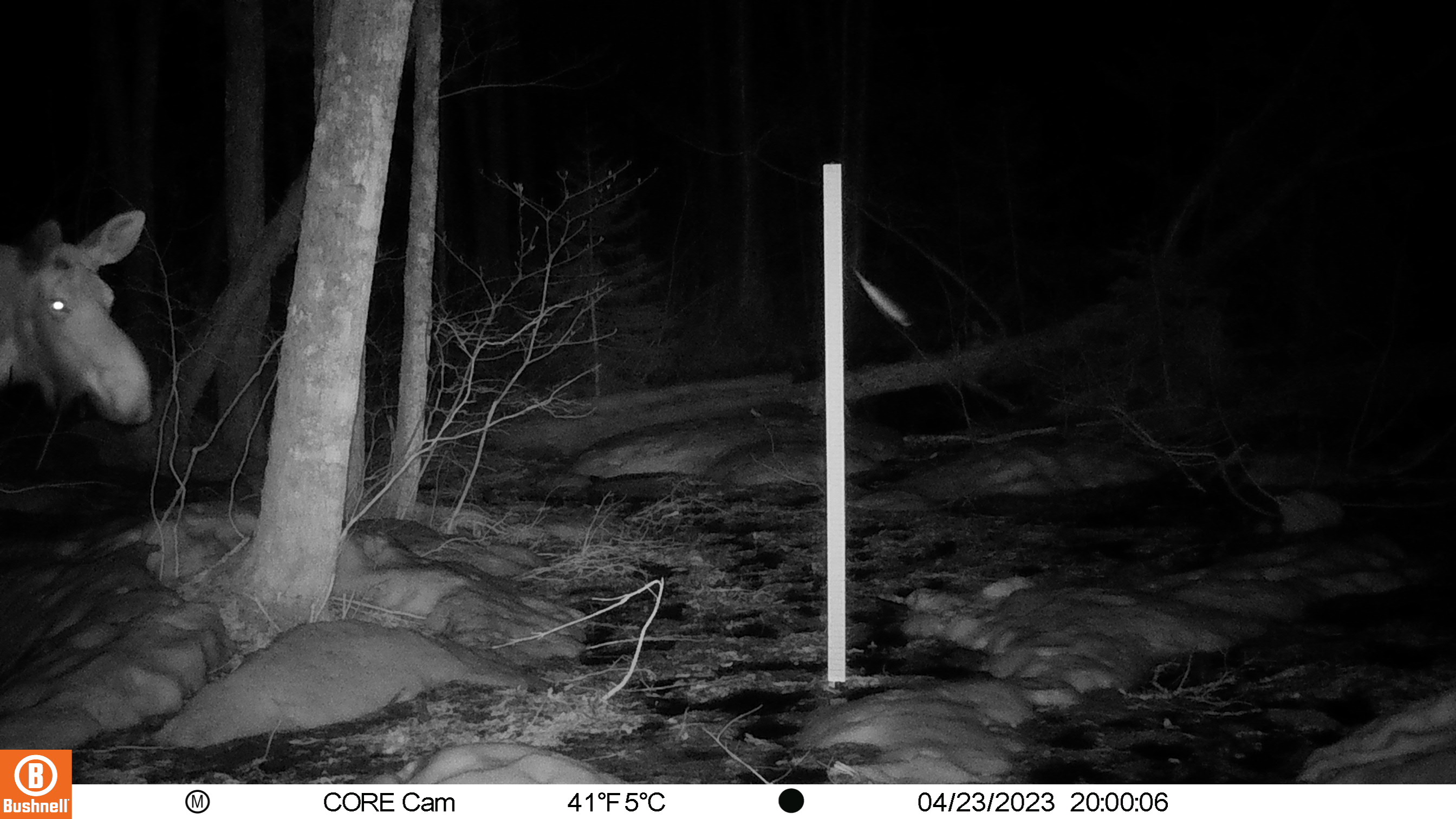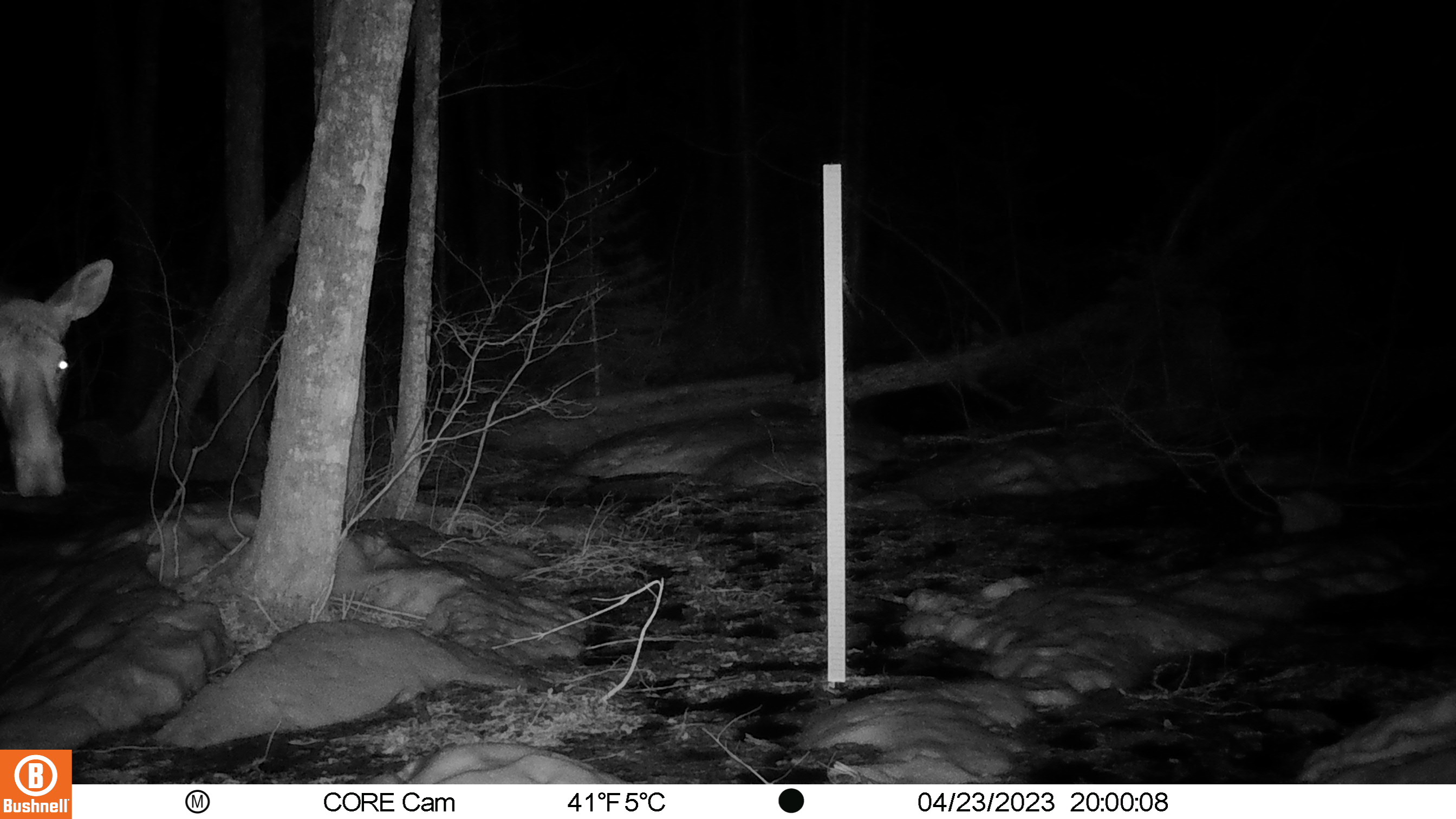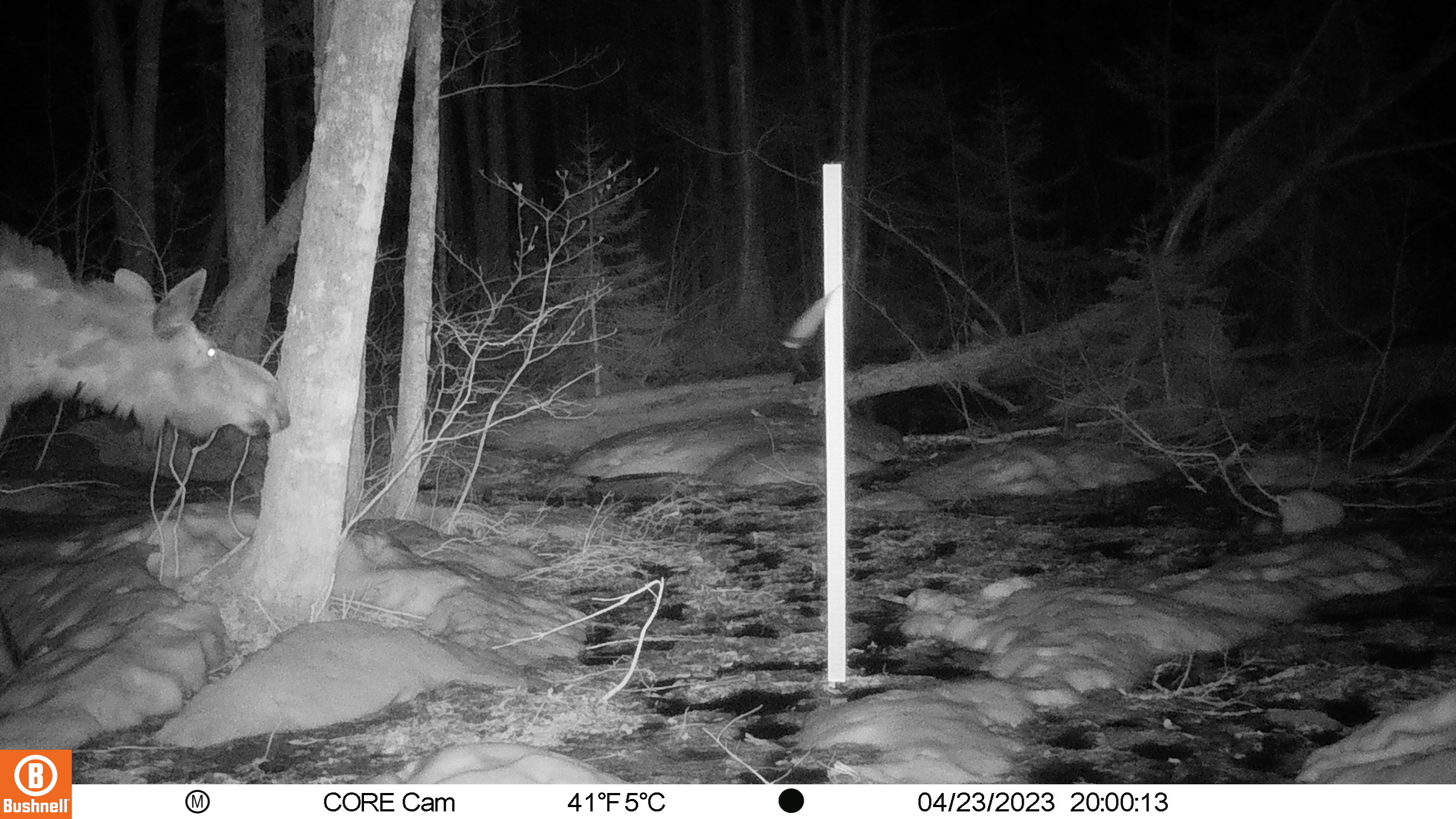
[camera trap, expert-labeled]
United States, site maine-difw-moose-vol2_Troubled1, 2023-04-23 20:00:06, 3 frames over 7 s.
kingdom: Animalia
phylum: Chordata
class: Mammalia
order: Artiodactyla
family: Cervidae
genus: Alces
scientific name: Alces alces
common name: moose